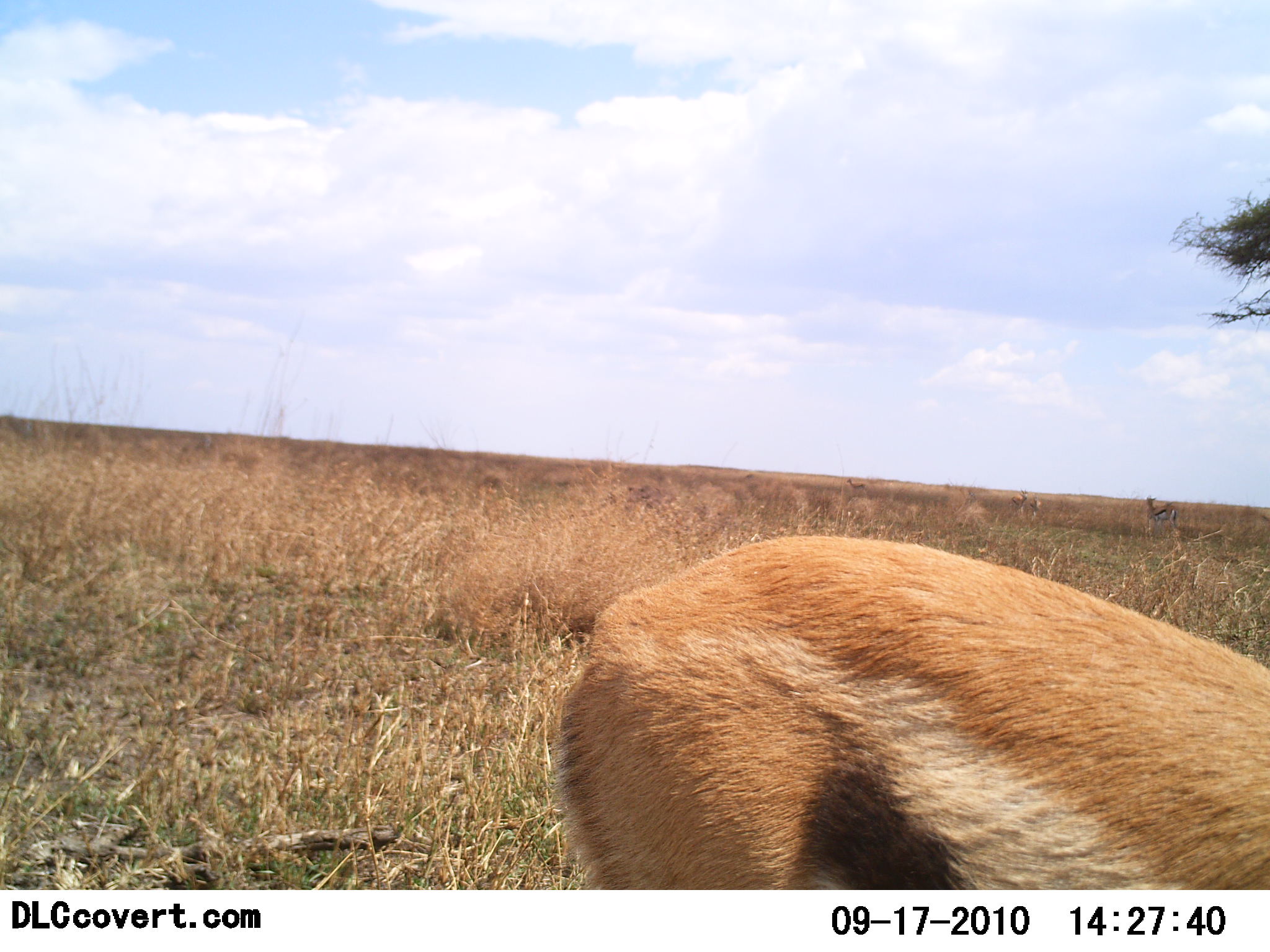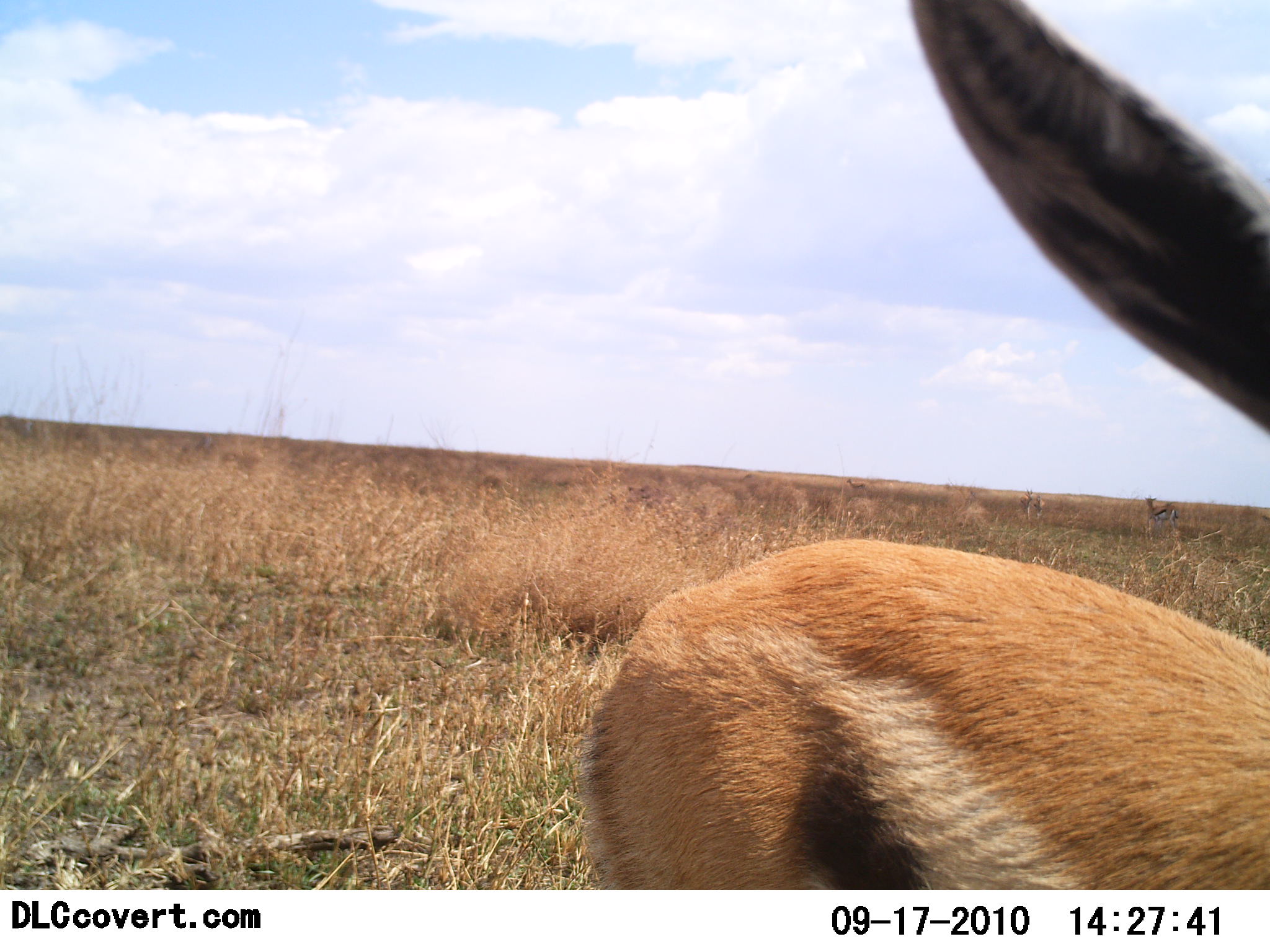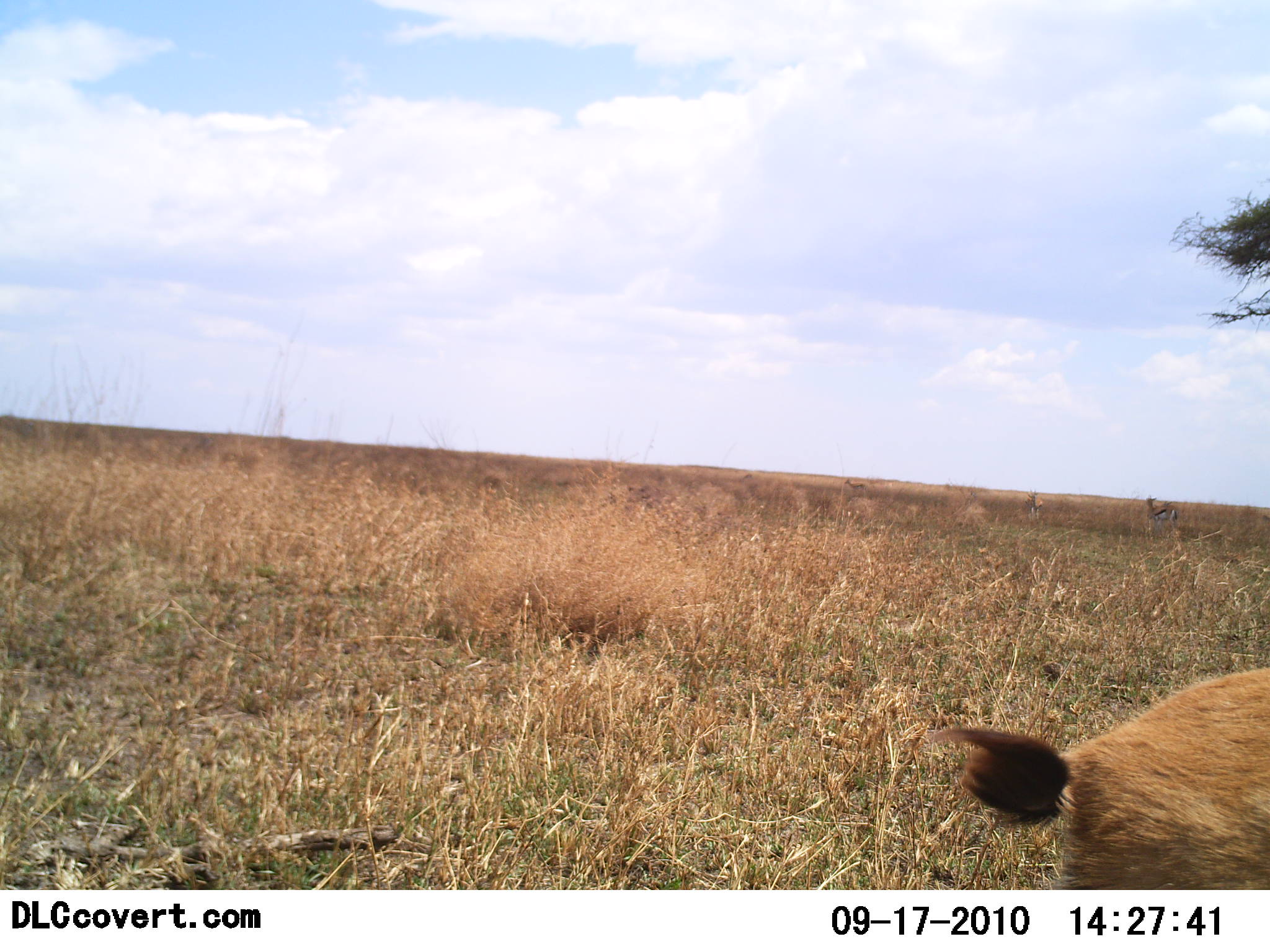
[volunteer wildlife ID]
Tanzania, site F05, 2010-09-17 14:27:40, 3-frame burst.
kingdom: Animalia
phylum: Chordata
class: Mammalia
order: Artiodactyla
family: Bovidae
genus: Eudorcas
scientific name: Eudorcas thomsonii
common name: thomson's gazelle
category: gazellethomsons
Gazellethomsons (thomson's gazelle) (Eudorcas thomsonii), count 3. Behavior (volunteer vote fractions): standing 76%, resting 0%, moving 24%, interacting 12%. Young present (vote fraction): 0%. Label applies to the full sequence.